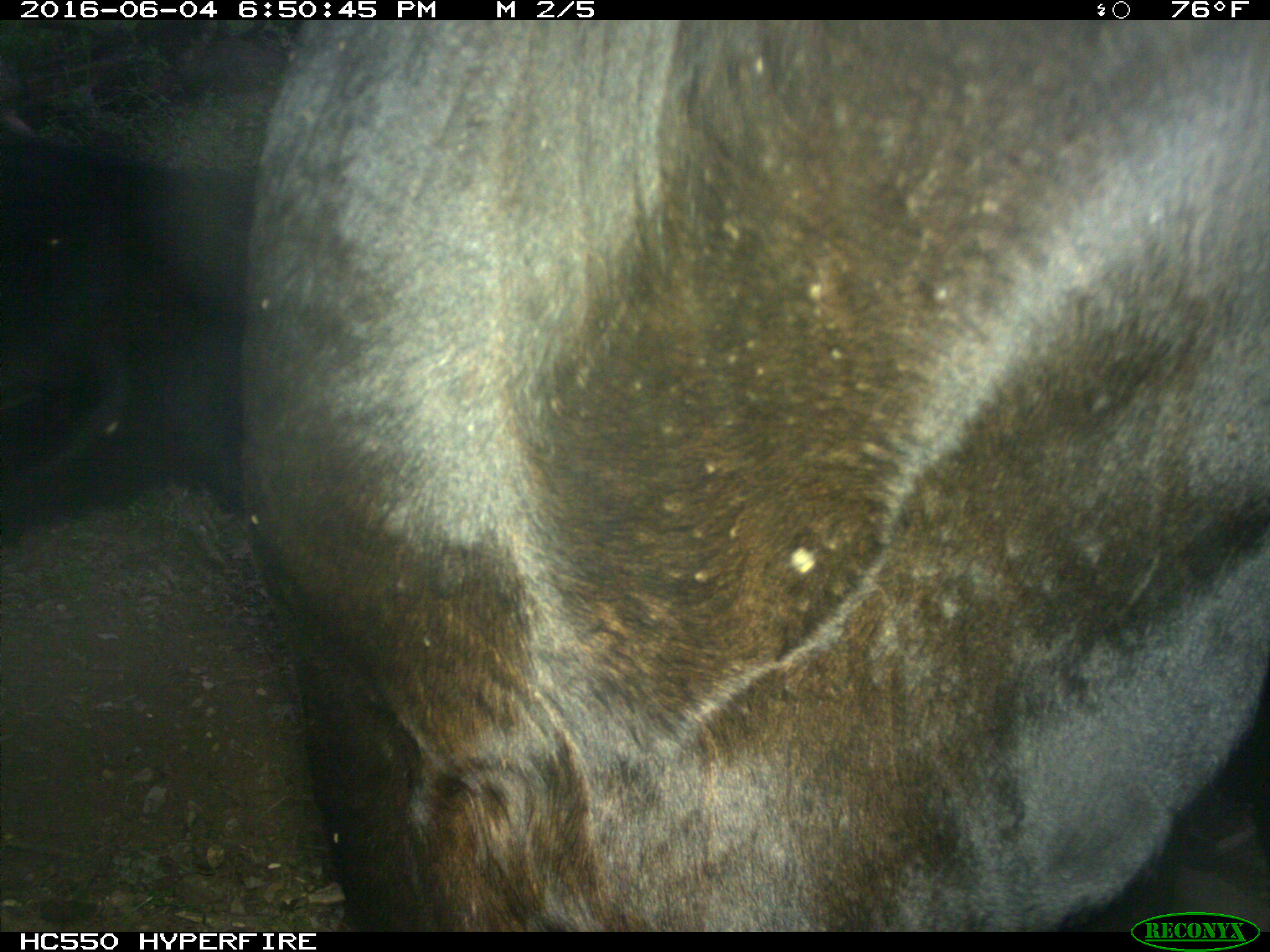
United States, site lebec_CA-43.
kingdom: Animalia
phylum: Chordata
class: Mammalia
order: Artiodactyla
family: Bovidae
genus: Bos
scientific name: Bos taurus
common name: domestic cow